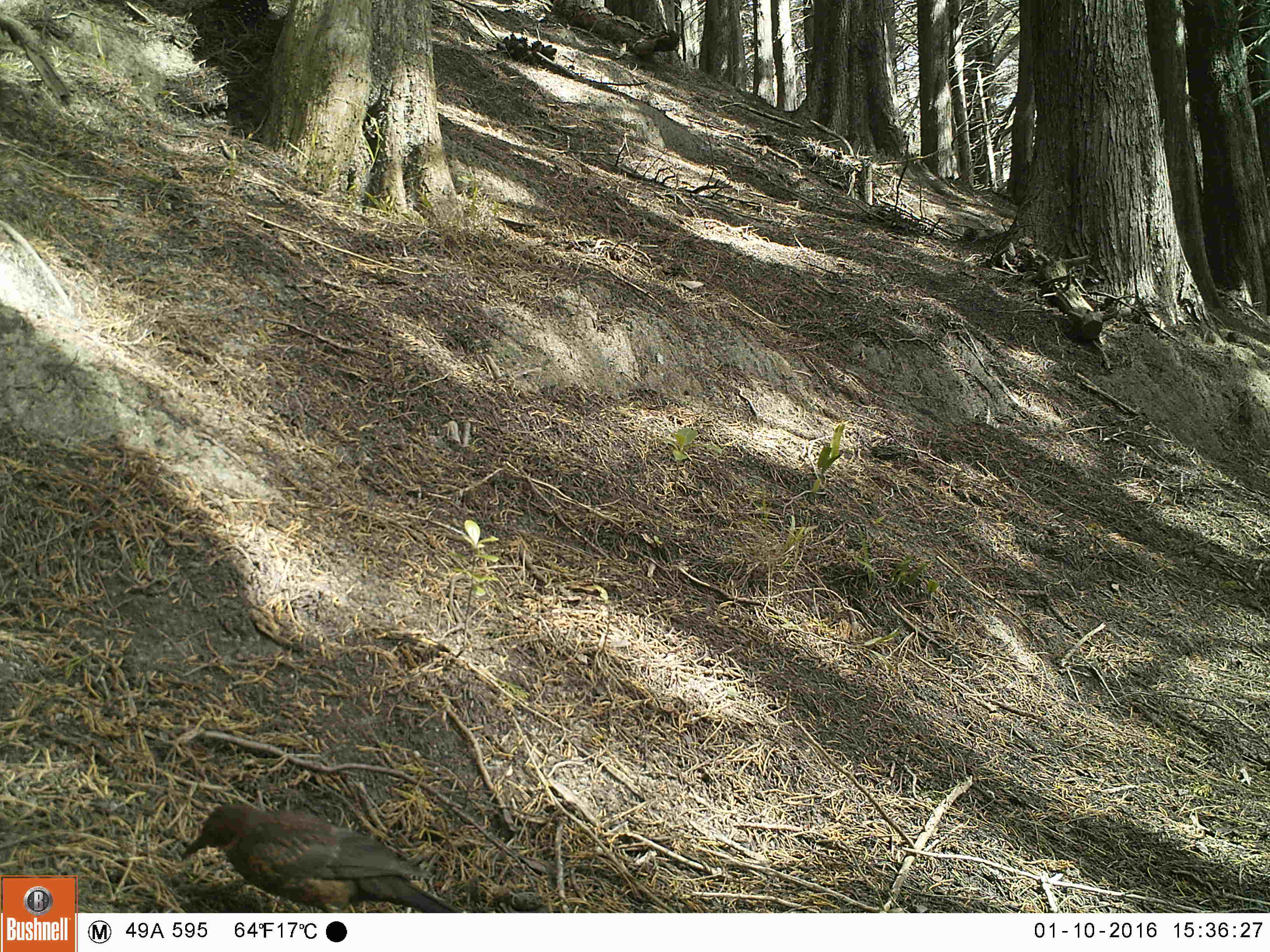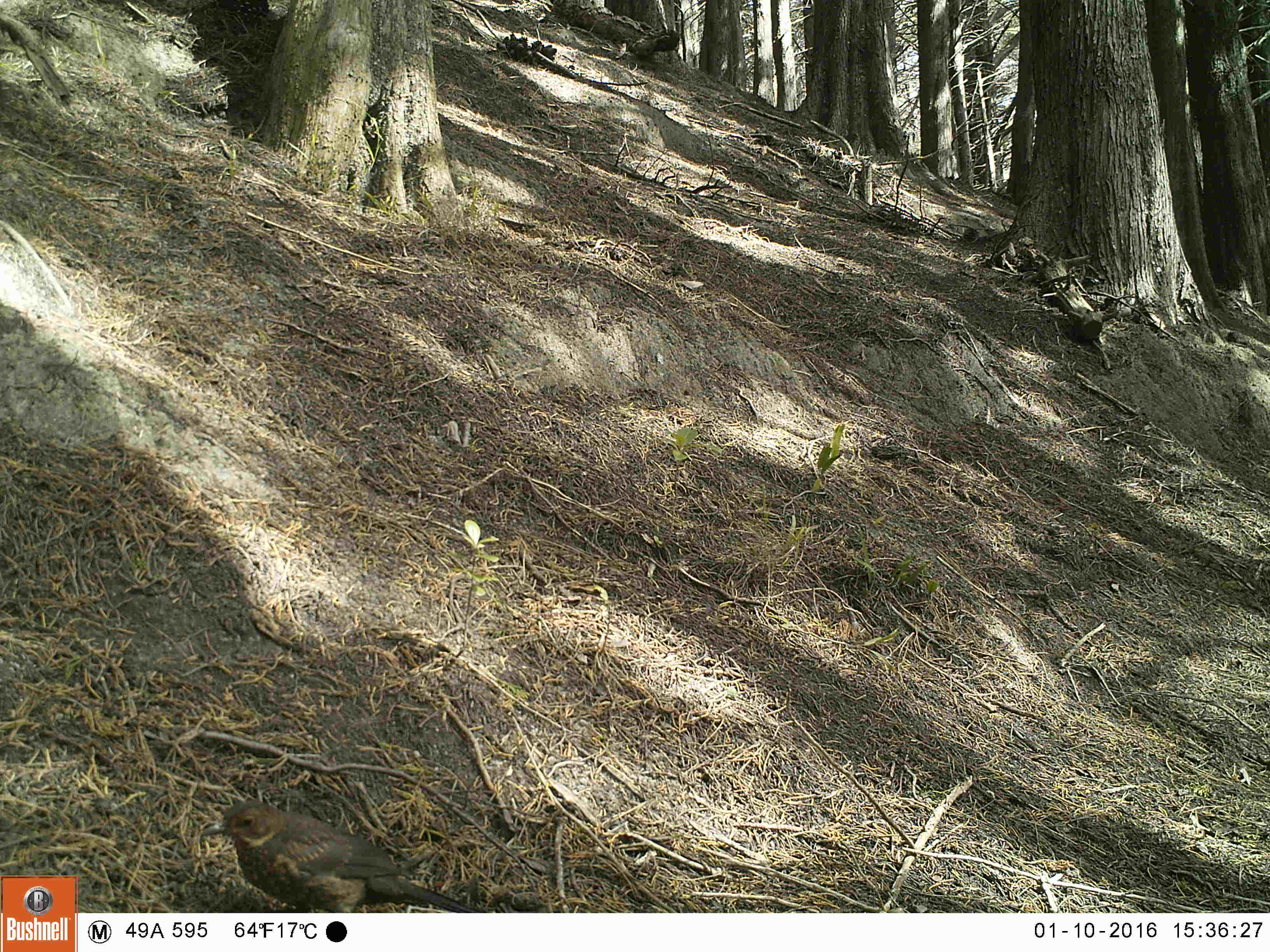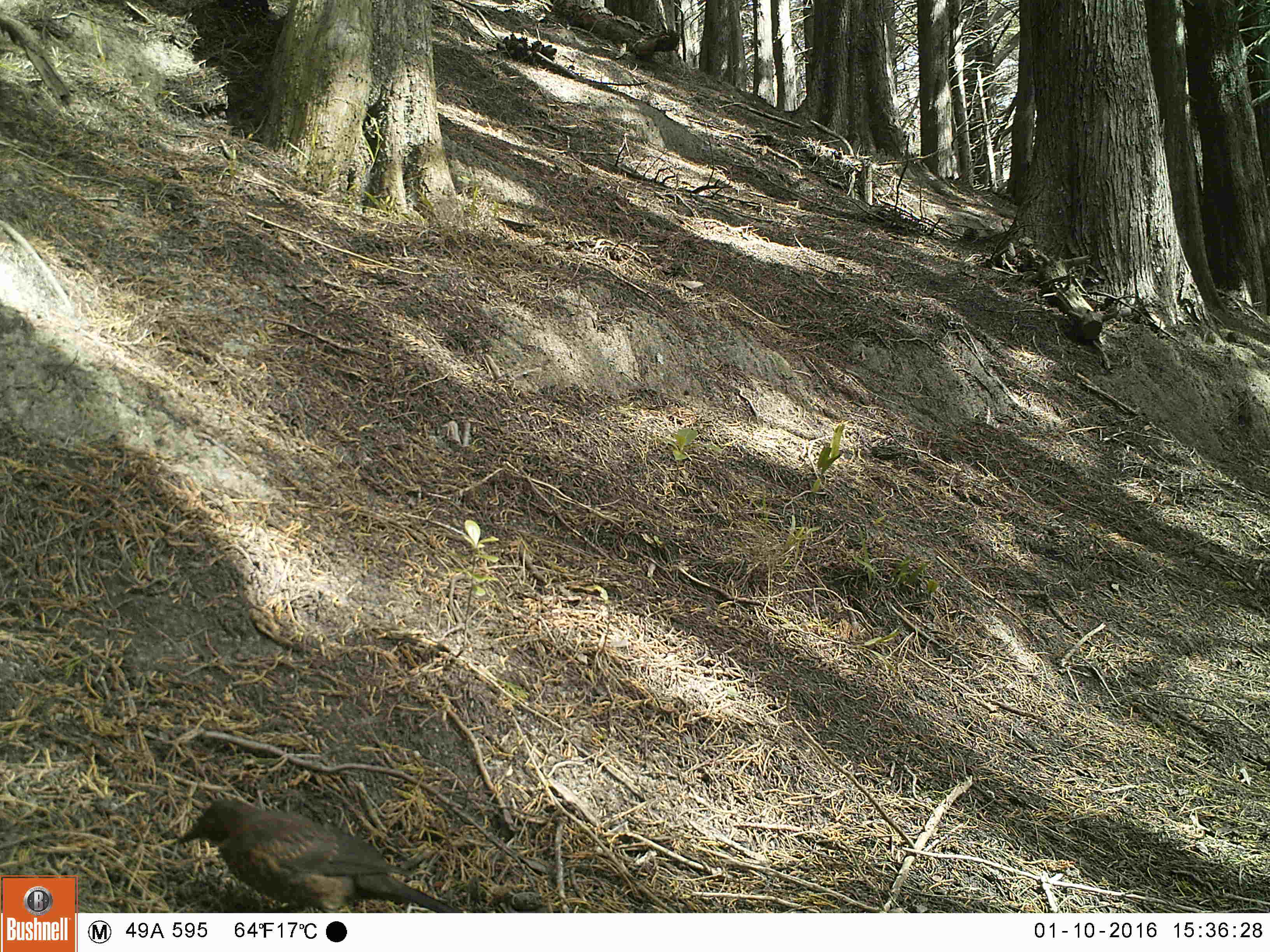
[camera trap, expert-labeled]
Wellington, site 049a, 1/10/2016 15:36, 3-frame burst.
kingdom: Animalia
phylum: Chordata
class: Aves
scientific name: Aves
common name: bird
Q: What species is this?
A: Bird (Aves).